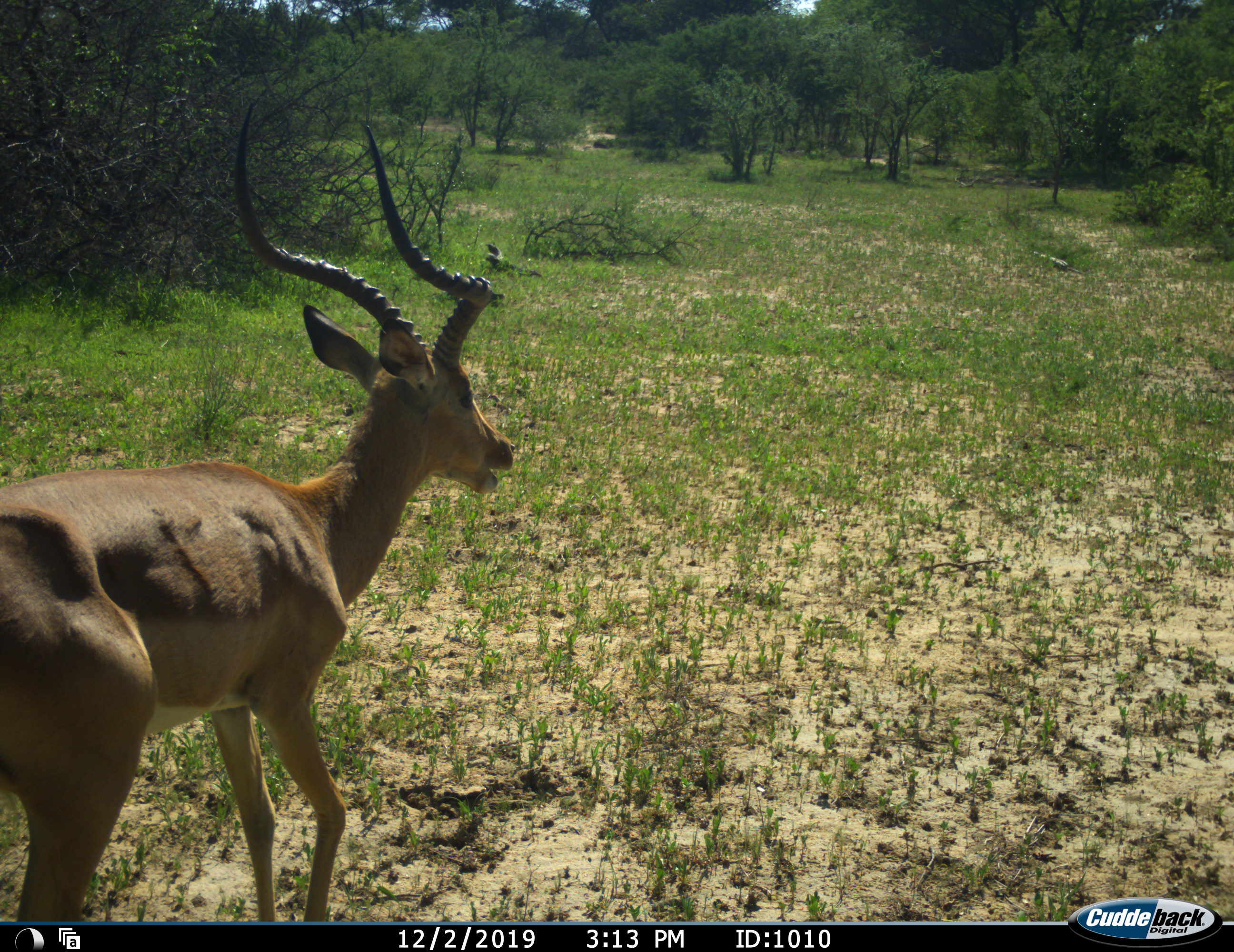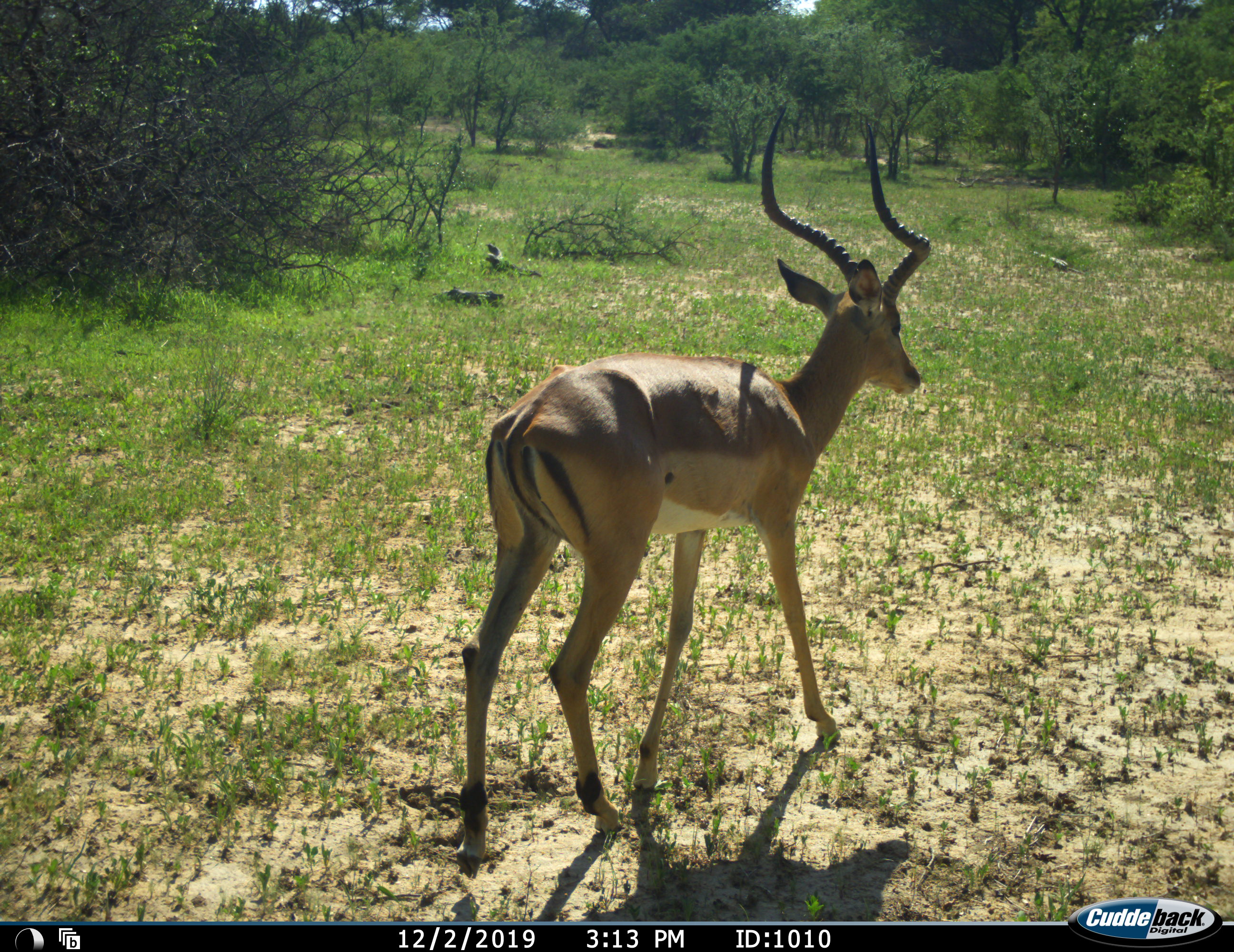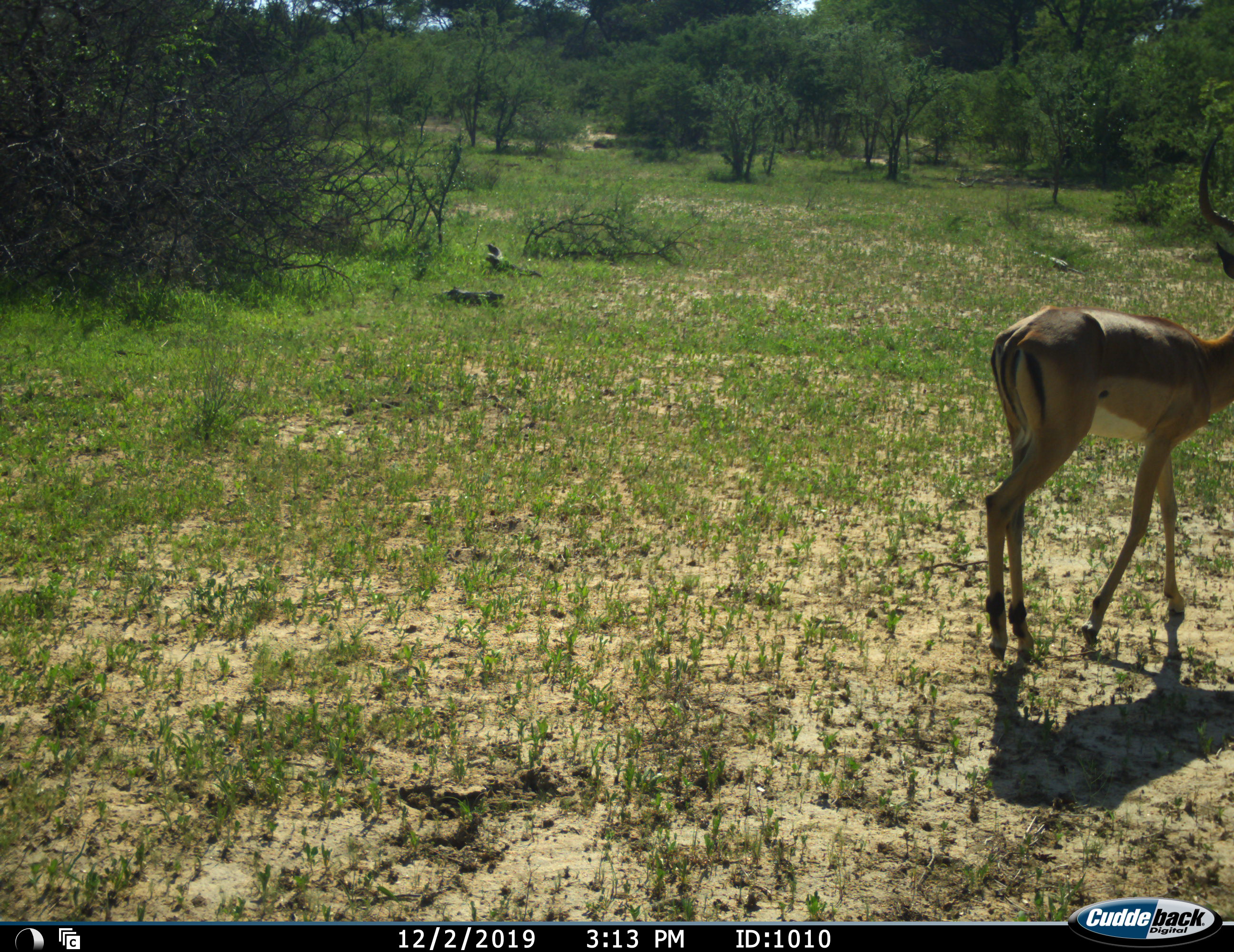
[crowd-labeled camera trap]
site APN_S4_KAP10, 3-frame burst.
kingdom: Animalia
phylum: Chordata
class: Mammalia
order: Artiodactyla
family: Bovidae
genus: Aepyceros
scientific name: Aepyceros melampus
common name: impala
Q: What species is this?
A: Impala (Aepyceros melampus).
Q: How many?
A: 1.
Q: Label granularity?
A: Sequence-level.